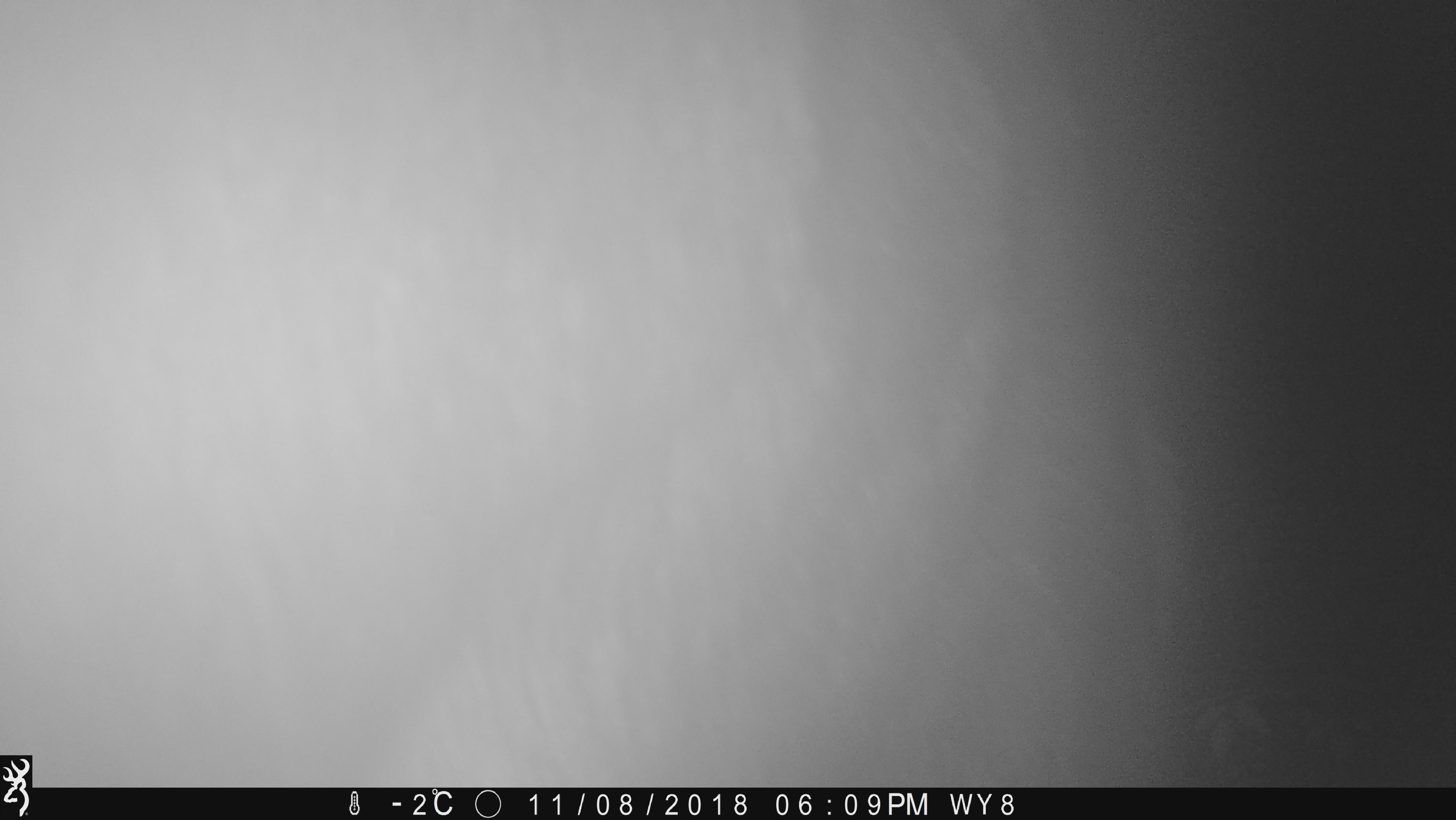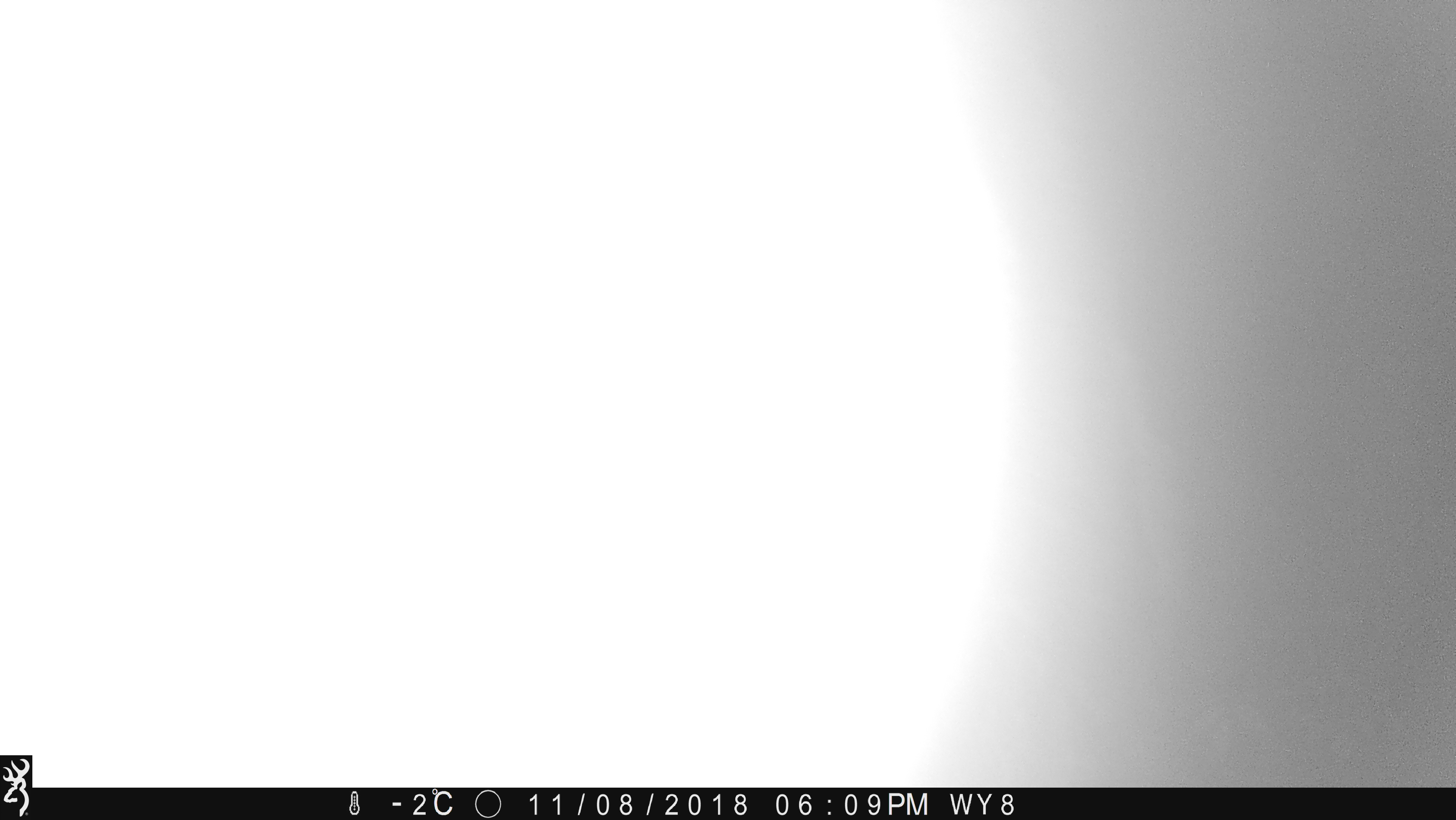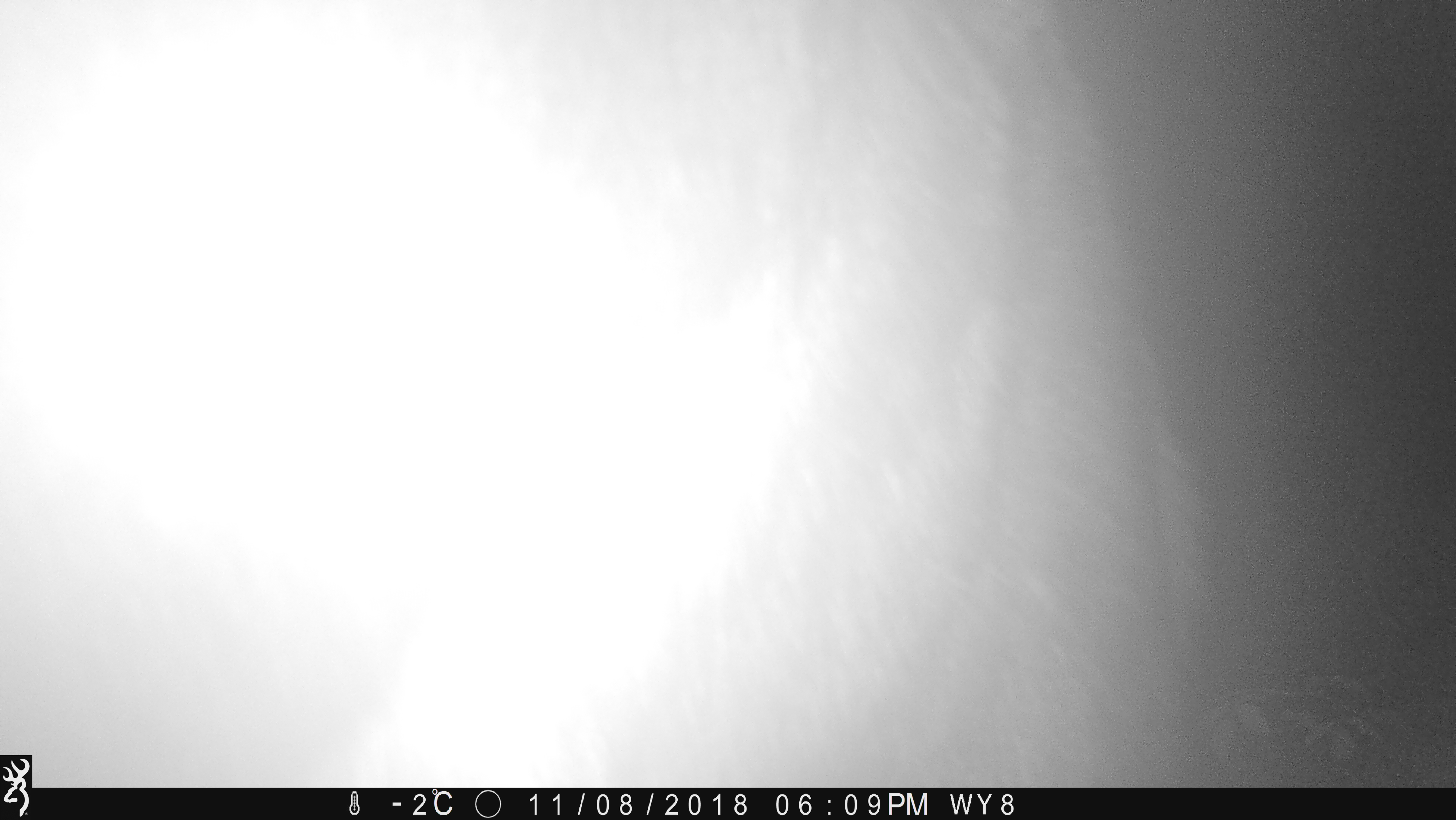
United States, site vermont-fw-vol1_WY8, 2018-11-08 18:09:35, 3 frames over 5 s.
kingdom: Animalia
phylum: Chordata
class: Mammalia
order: Artiodactyla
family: Cervidae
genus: Alces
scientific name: Alces alces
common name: moose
Moose (Alces alces).